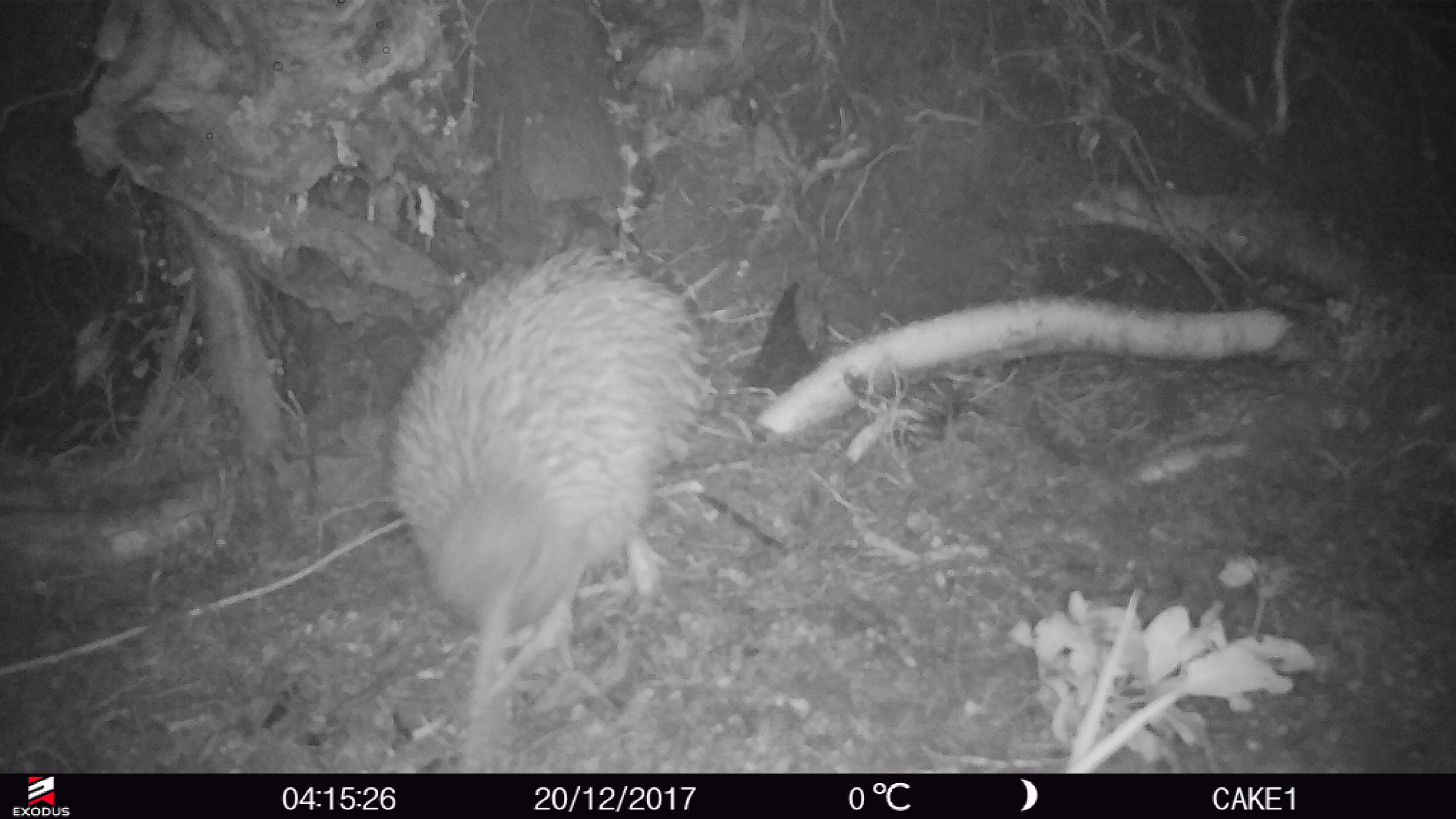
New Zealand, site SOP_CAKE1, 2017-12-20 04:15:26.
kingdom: Animalia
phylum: Chordata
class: Aves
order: Apterygiformes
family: Apterygidae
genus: Apteryx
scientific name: Apteryx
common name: kiwi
Kiwi (Apteryx).